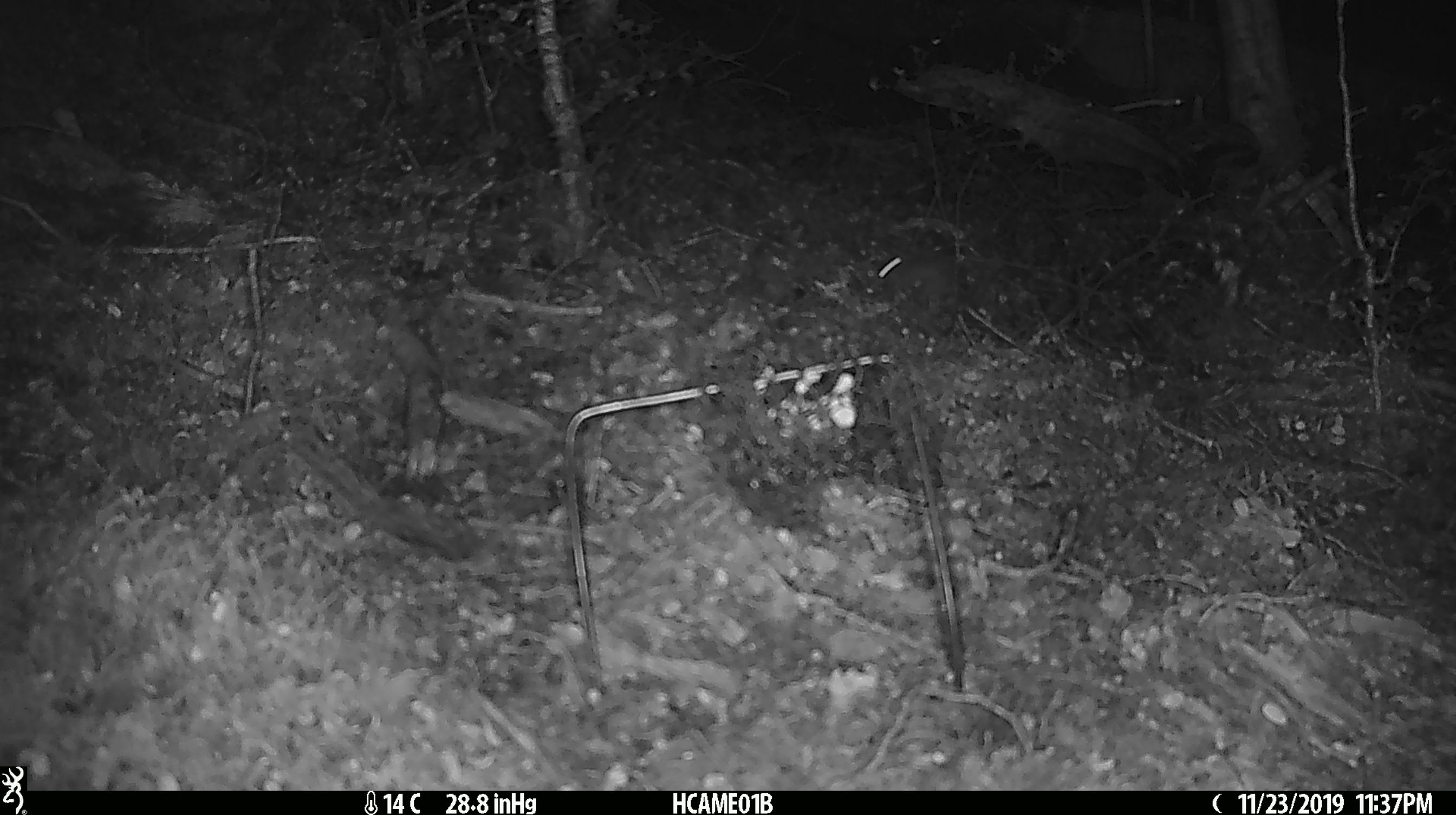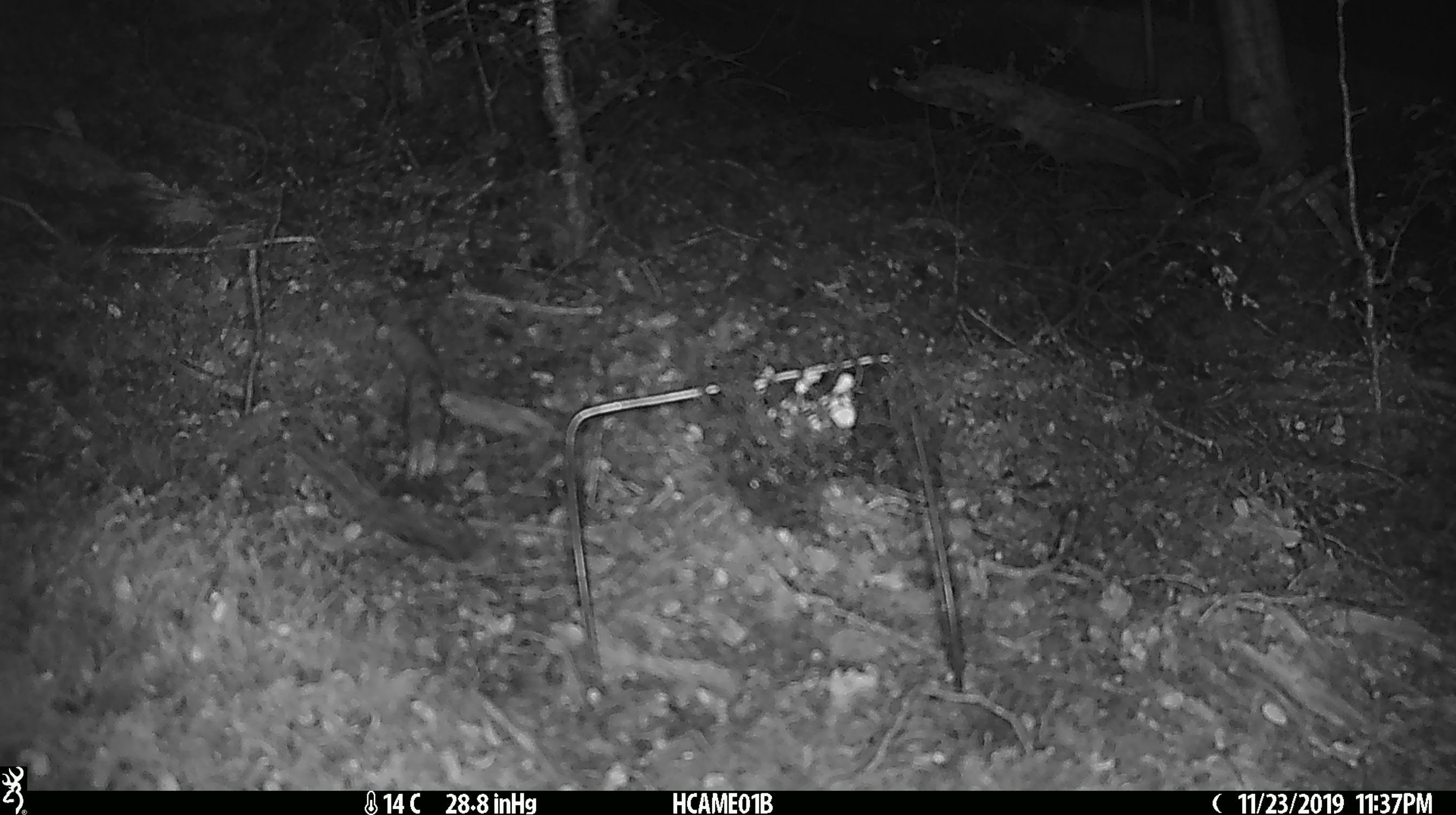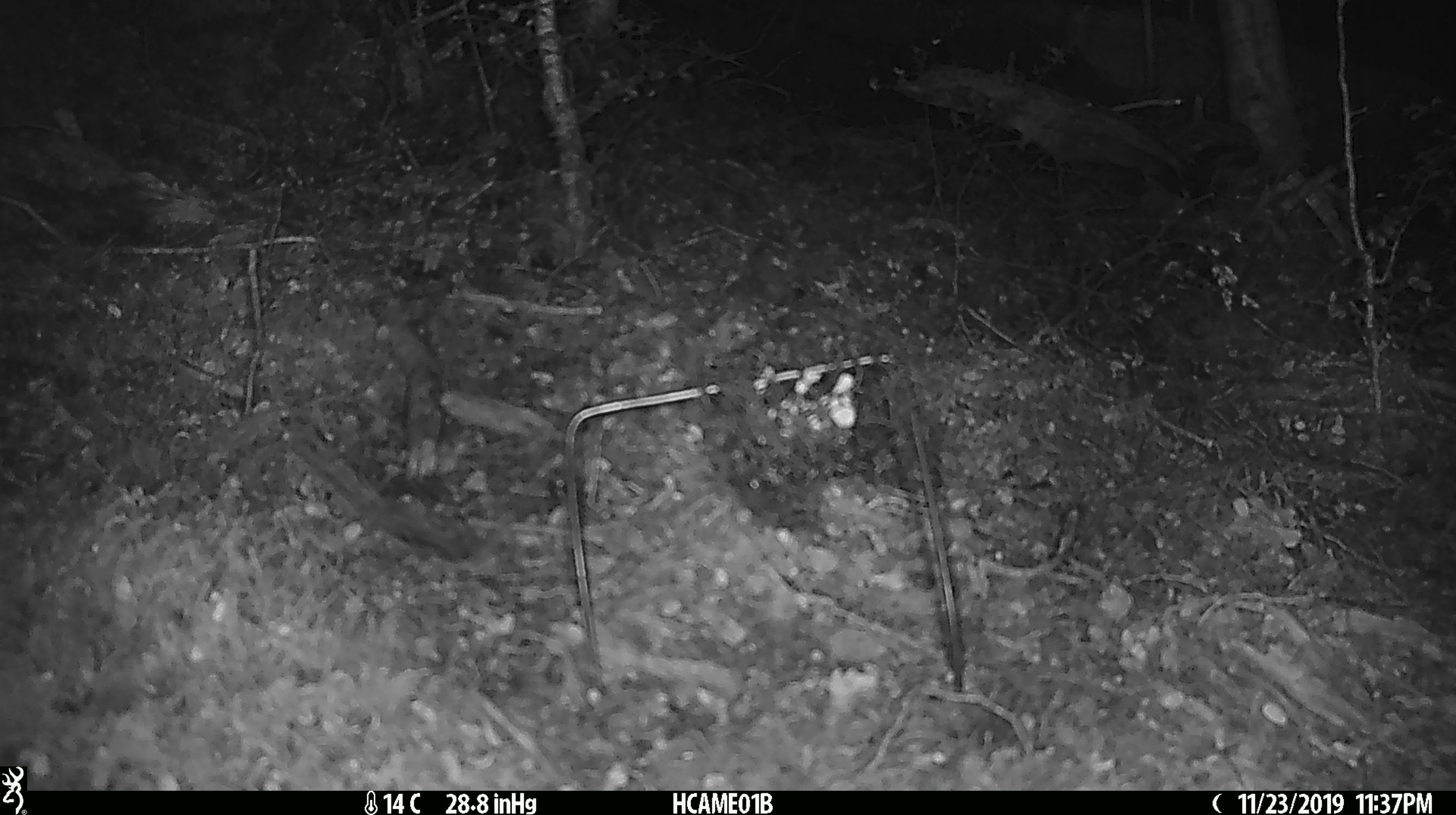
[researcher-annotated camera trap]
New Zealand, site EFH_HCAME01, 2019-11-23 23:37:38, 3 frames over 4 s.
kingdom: Animalia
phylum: Chordata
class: Mammalia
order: Rodentia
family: Muridae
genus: Mus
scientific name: Mus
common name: mouse